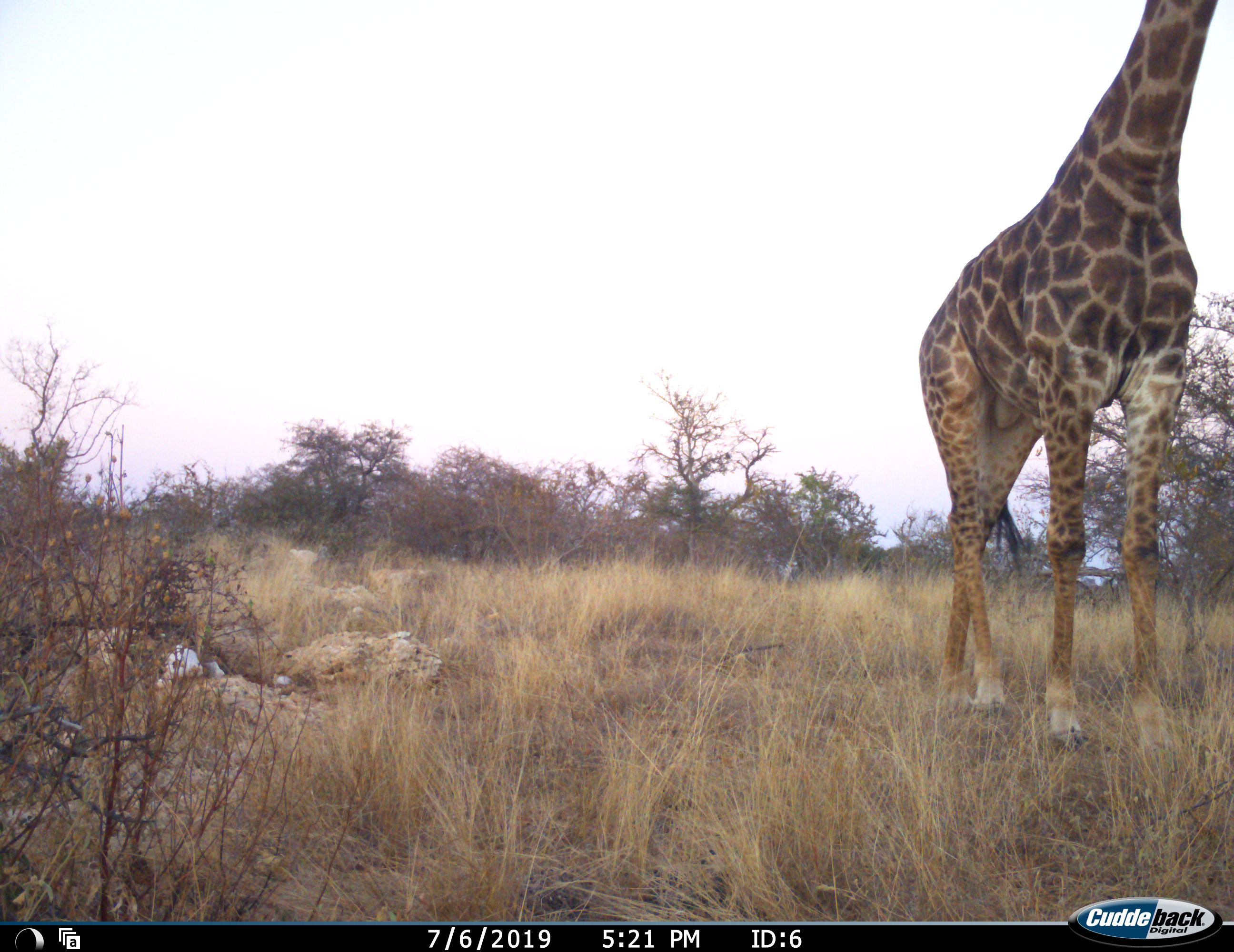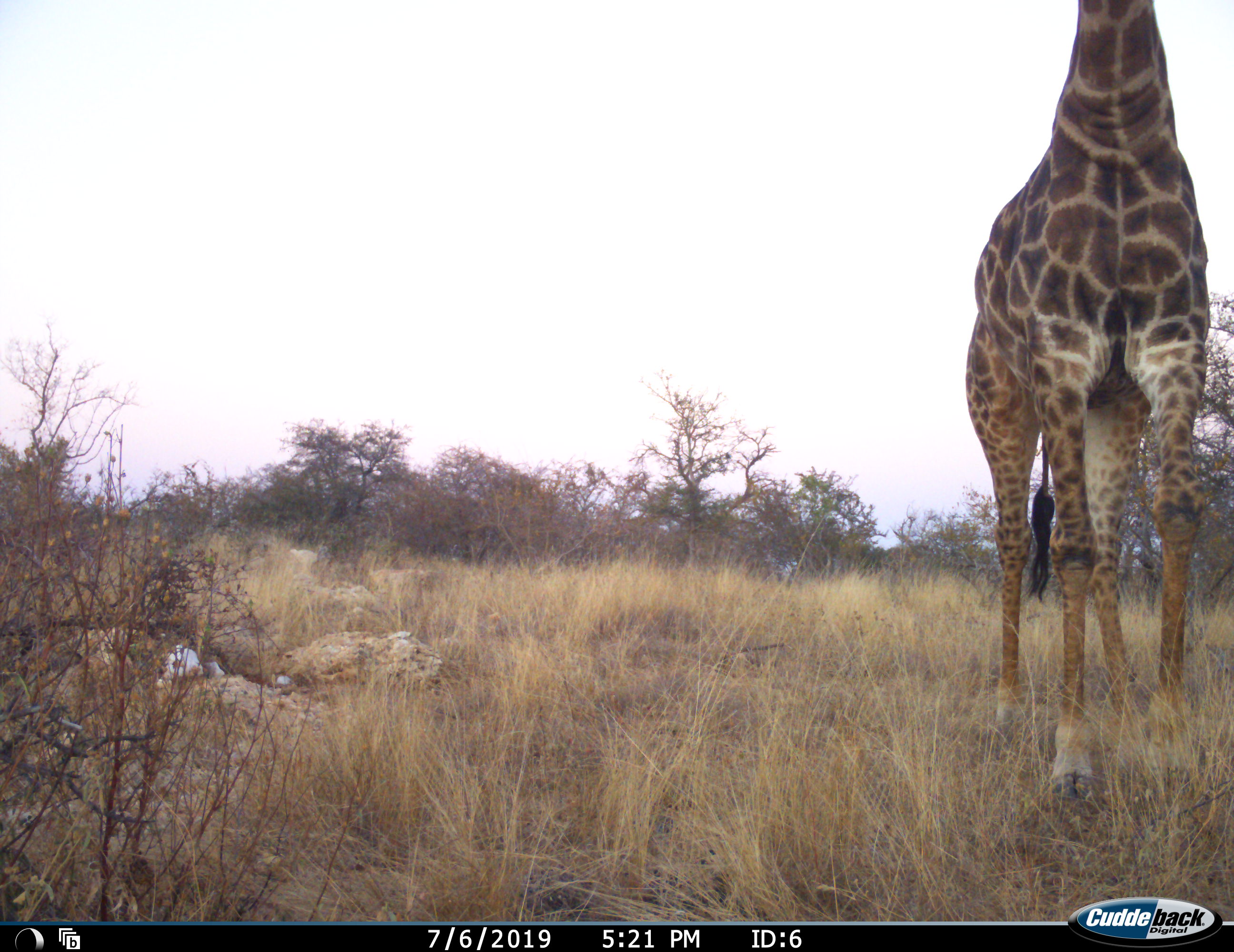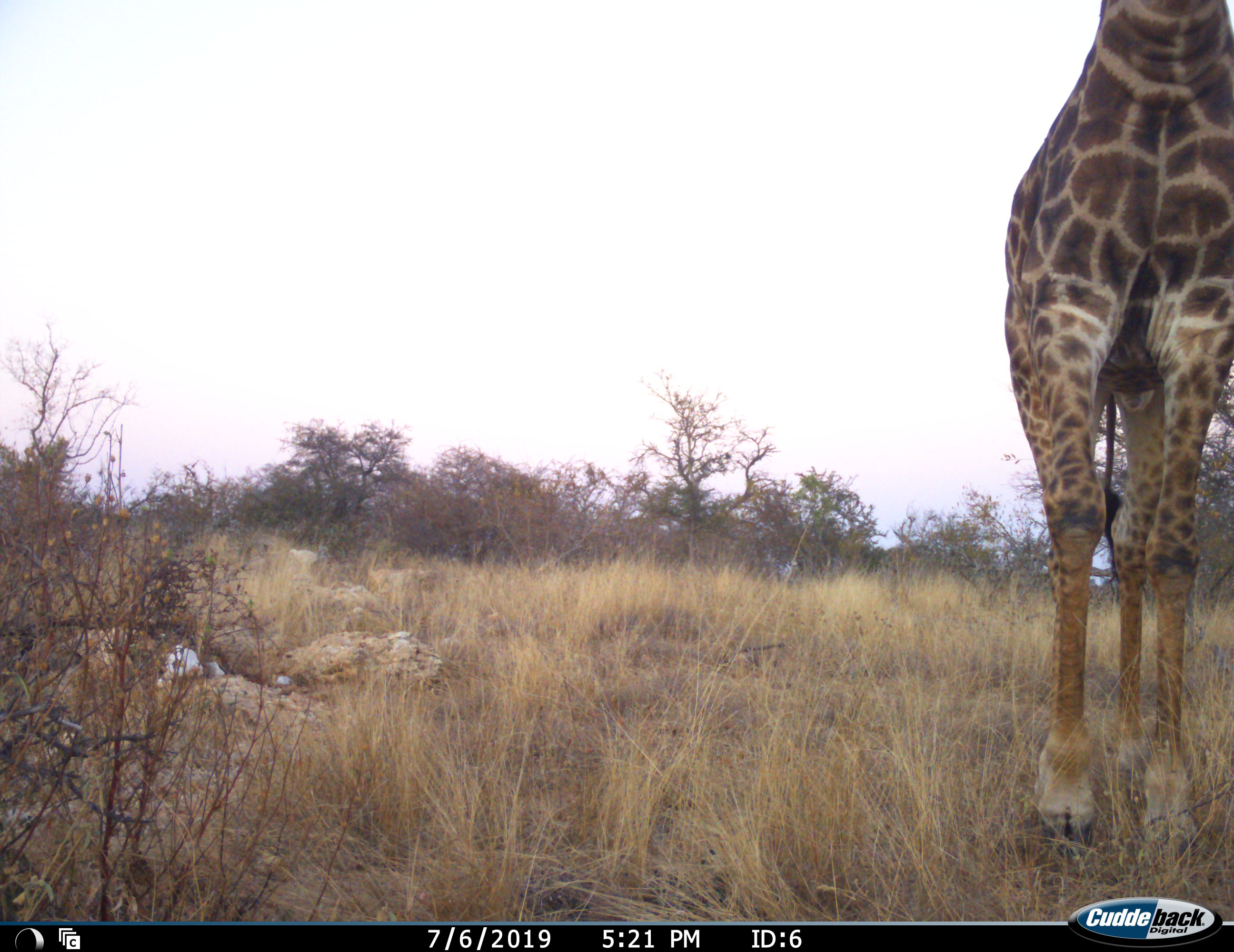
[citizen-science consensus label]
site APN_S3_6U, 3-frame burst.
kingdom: Animalia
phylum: Chordata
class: Mammalia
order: Artiodactyla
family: Giraffidae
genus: Giraffa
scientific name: Giraffa camelopardalis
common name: giraffe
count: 1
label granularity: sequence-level